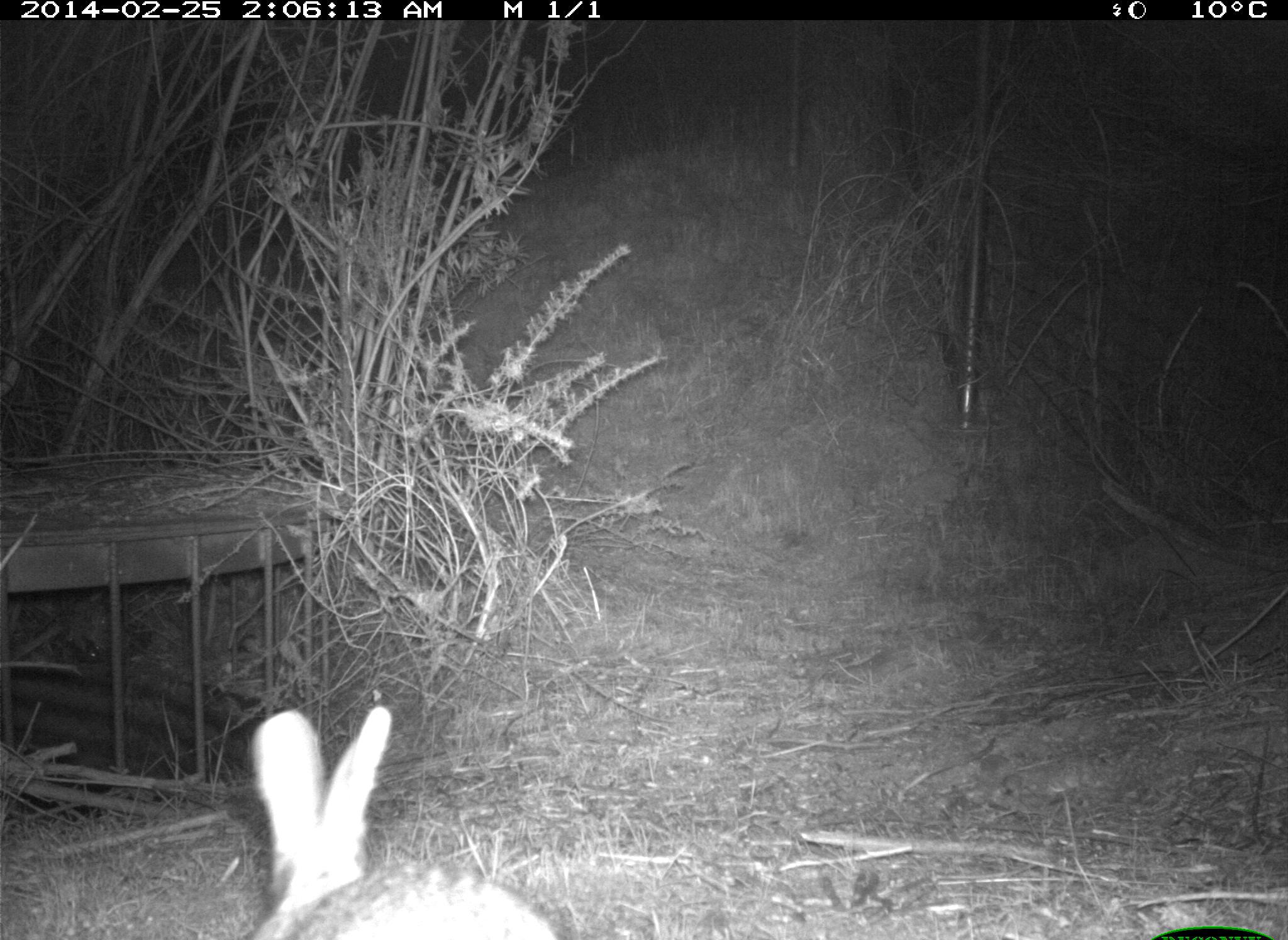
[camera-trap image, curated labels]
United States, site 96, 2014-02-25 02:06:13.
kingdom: Animalia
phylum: Chordata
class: Mammalia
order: Lagomorpha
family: Leporidae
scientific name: Leporidae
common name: rabbits and hares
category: rabbit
Rabbit (rabbits and hares) (Leporidae).